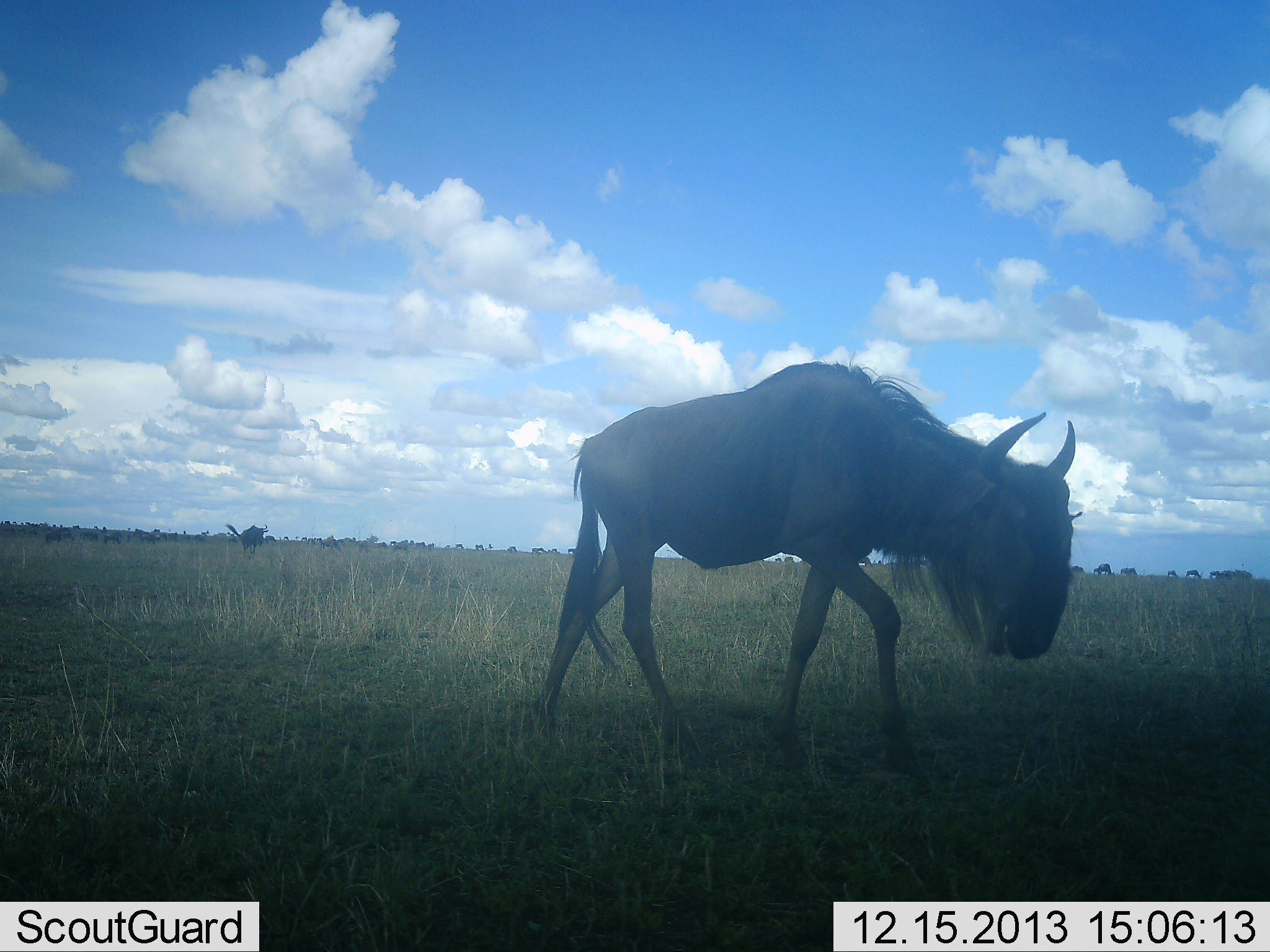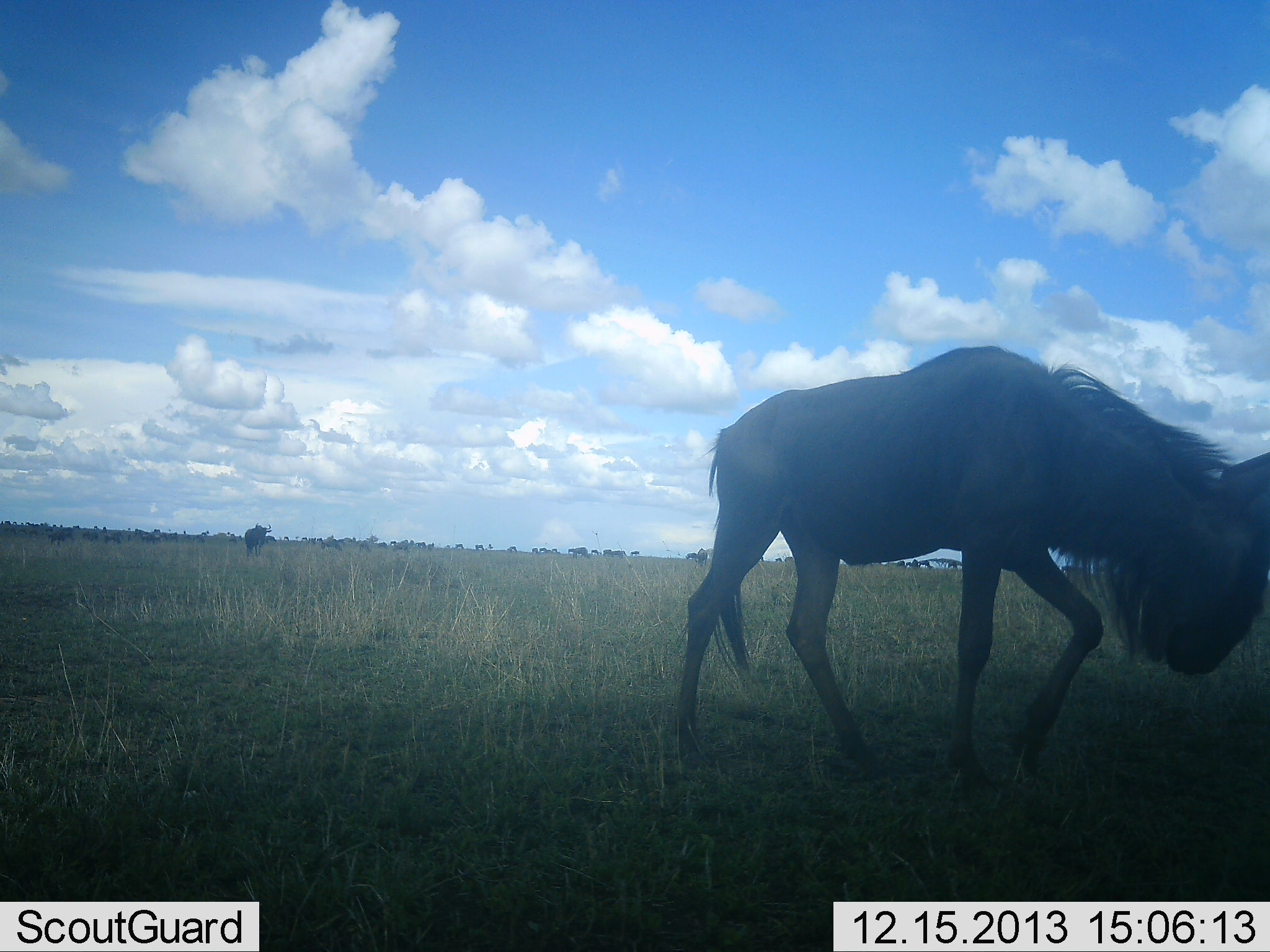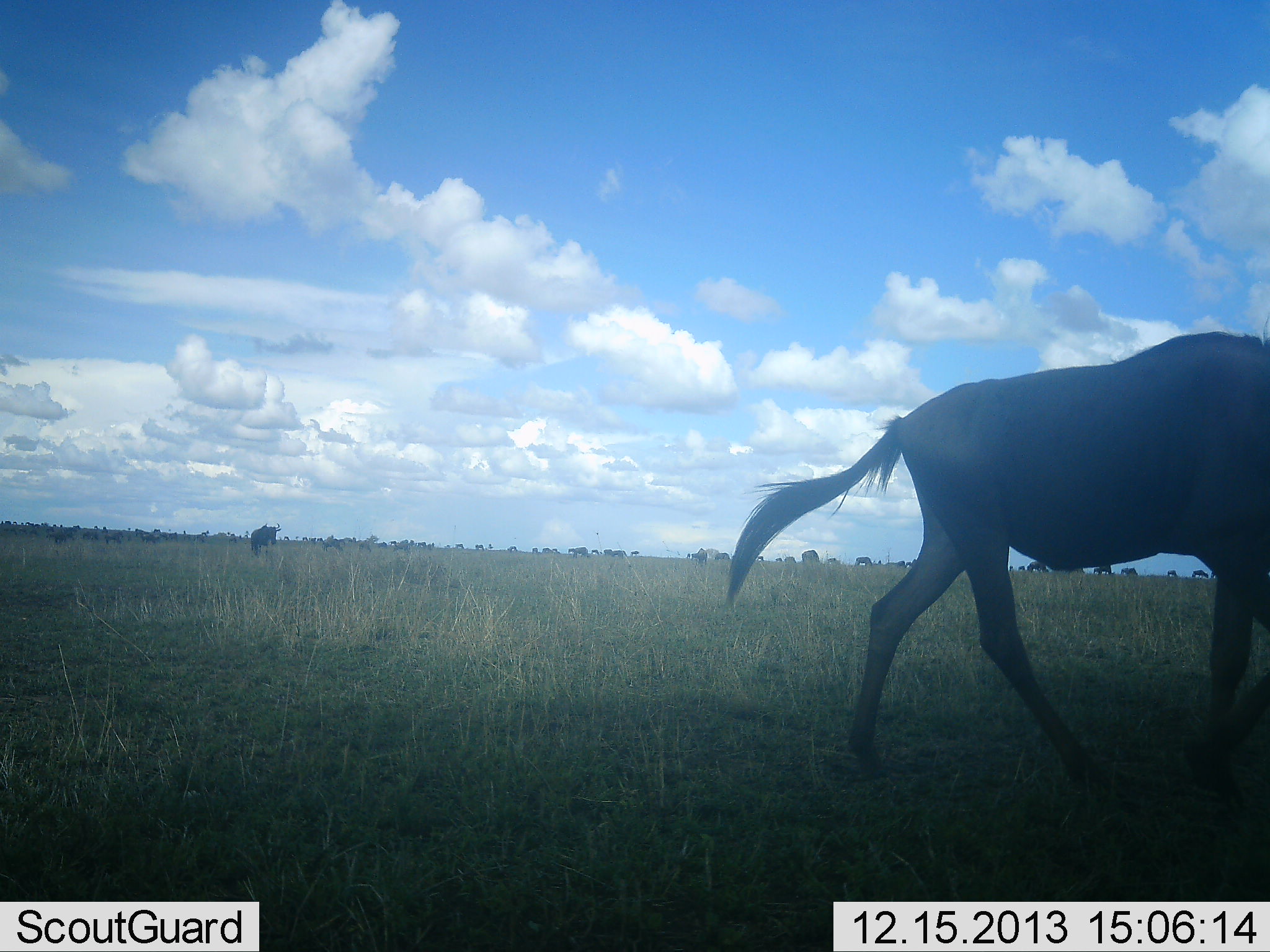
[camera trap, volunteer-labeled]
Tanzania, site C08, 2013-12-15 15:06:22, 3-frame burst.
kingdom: Animalia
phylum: Chordata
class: Mammalia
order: Artiodactyla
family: Bovidae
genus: Connochaetes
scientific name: Connochaetes taurinus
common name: blue wildebeest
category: wildebeest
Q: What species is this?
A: Wildebeest (blue wildebeest) (Connochaetes taurinus).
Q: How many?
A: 2.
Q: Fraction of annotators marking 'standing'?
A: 10%.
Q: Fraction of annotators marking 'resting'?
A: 0%.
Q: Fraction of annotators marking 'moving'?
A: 90%.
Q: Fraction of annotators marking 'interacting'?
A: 0%.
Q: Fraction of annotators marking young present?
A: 0%.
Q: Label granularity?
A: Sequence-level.